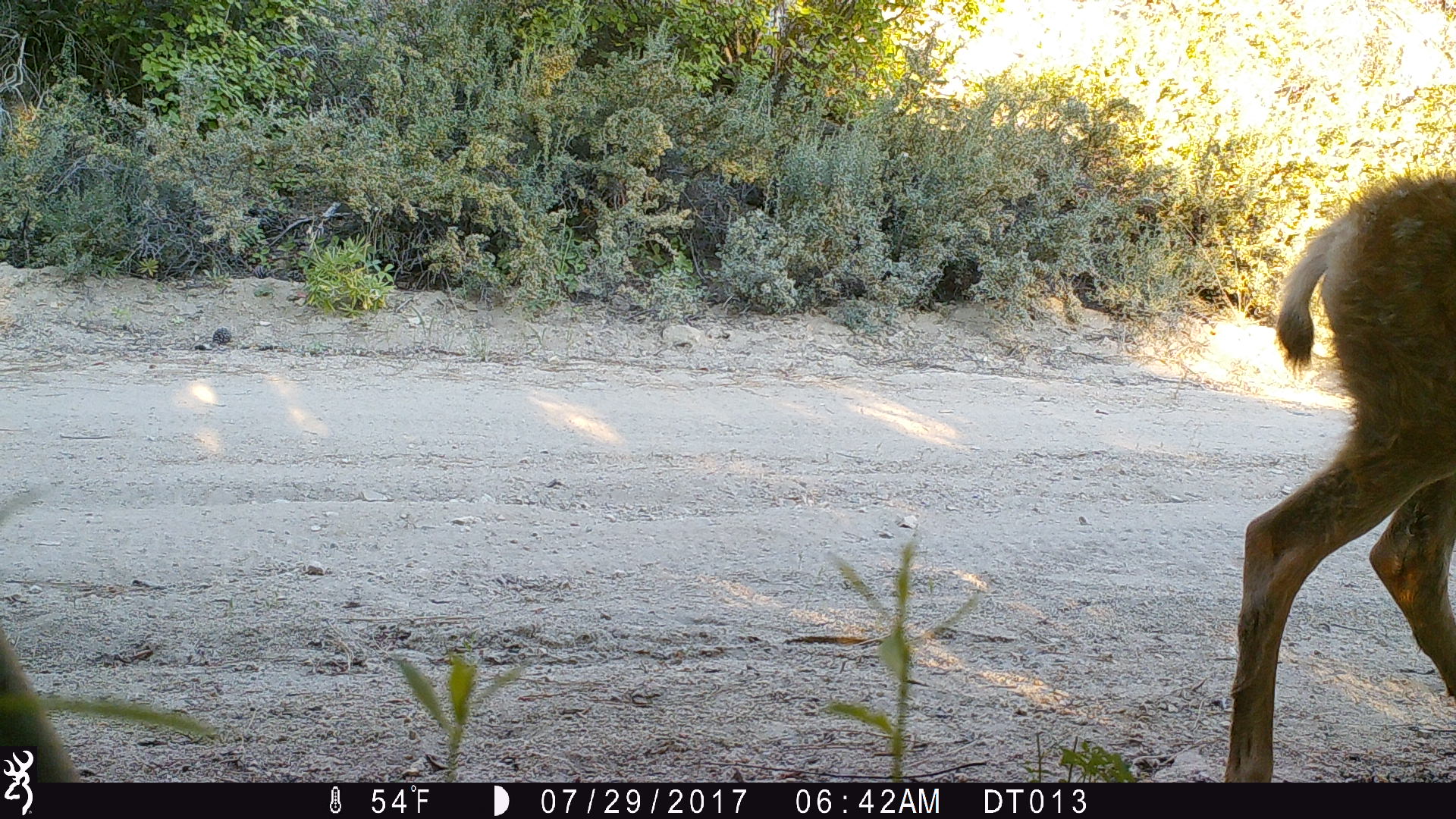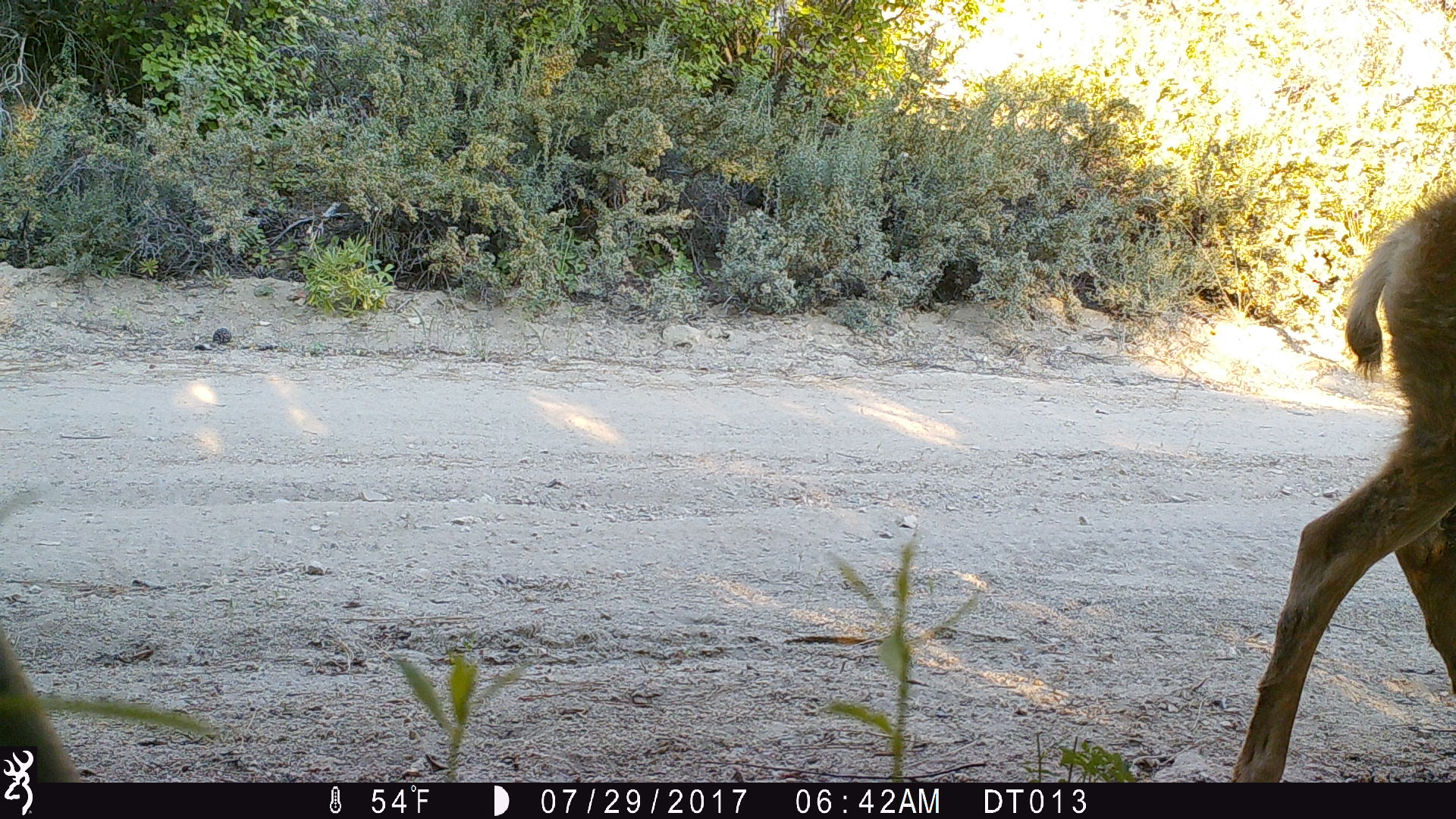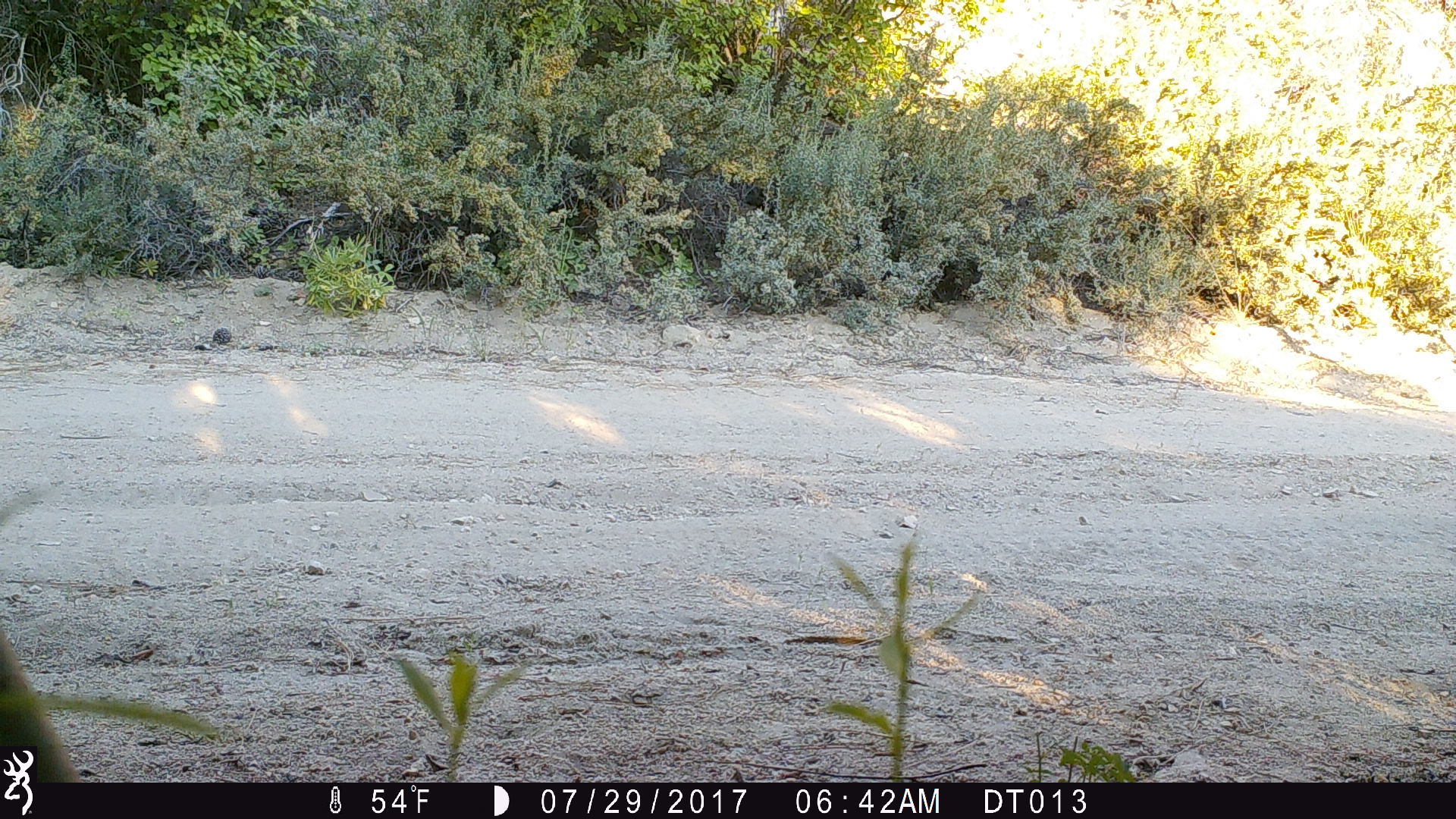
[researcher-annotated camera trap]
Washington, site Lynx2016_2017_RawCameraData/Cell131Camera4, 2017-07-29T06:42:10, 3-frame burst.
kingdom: Animalia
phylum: Chordata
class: Mammalia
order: Artiodactyla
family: Cervidae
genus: Odocoileus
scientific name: Odocoileus hemionus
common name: mule deer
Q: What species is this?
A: Odocoileus hemionus (mule deer).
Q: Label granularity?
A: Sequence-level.